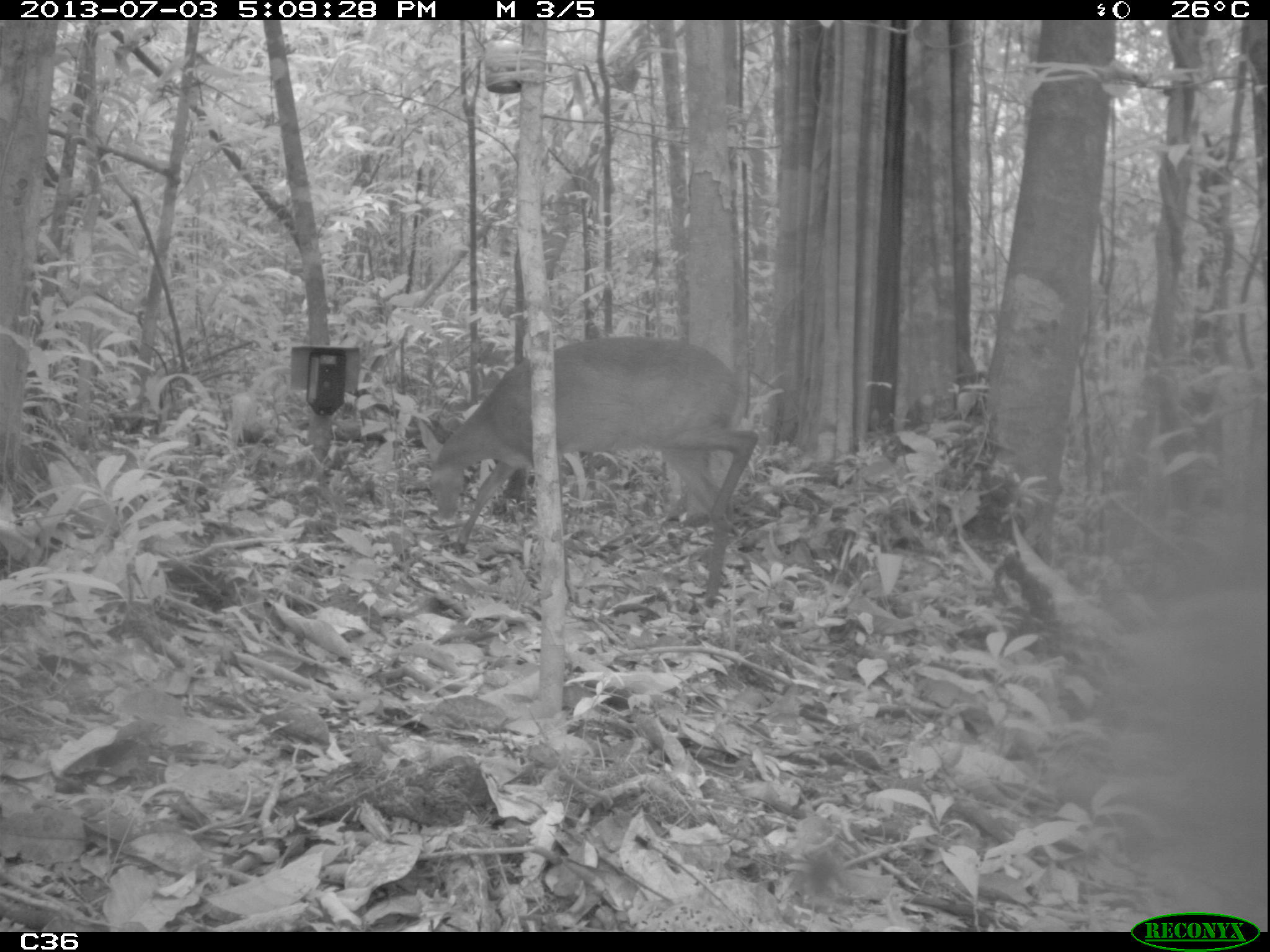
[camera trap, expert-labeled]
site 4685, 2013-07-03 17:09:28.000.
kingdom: Animalia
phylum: Chordata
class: Mammalia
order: Artiodactyla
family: Cervidae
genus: Mazama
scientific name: Mazama gouazoubira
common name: gray brocket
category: mazama gouazaoubira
Mazama gouazaoubira (gray brocket) (Mazama gouazoubira), count 1, age adult.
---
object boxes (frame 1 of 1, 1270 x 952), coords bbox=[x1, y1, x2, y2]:
mazama gouazaoubira: bbox=[416, 334, 758, 609]